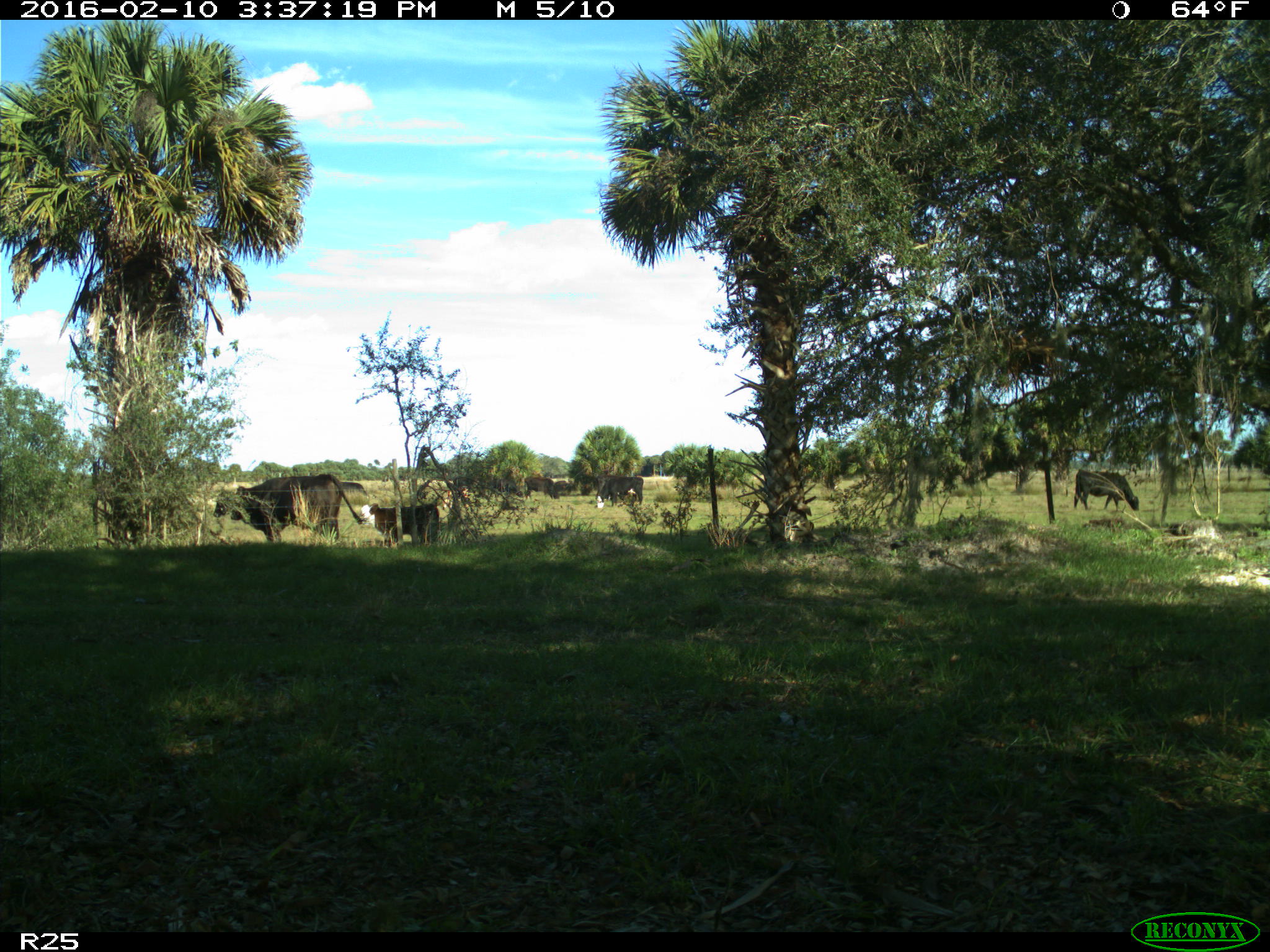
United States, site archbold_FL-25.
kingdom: Animalia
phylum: Chordata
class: Mammalia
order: Artiodactyla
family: Bovidae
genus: Bos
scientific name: Bos taurus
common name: domestic cow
Bos taurus (domestic cow).